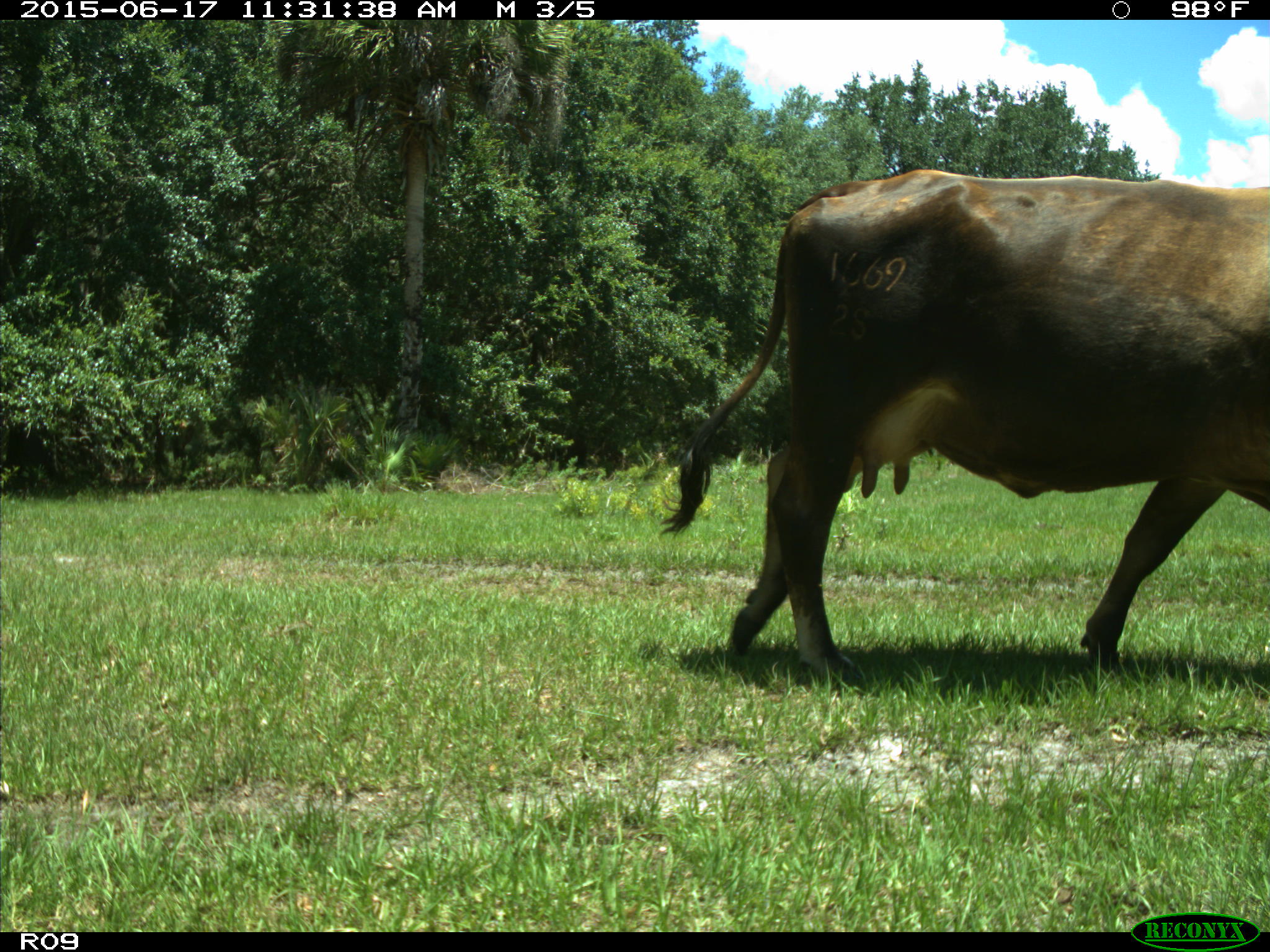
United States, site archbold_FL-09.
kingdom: Animalia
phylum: Chordata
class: Mammalia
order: Artiodactyla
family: Bovidae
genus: Bos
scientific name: Bos taurus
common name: domestic cow